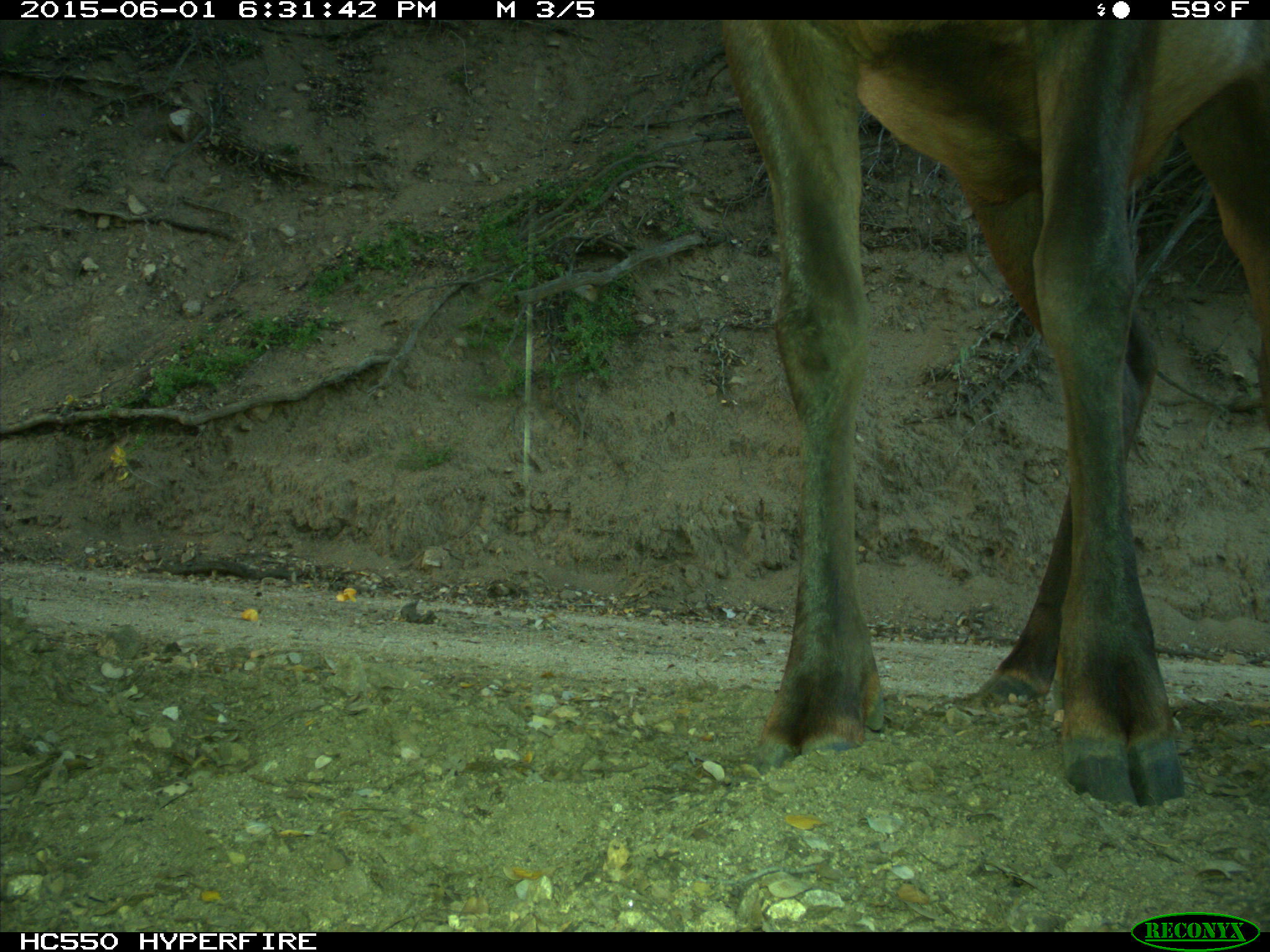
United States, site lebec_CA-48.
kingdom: Animalia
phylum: Chordata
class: Mammalia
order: Artiodactyla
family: Cervidae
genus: Cervus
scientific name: Cervus canadensis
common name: elk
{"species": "Cervus canadensis (elk)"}